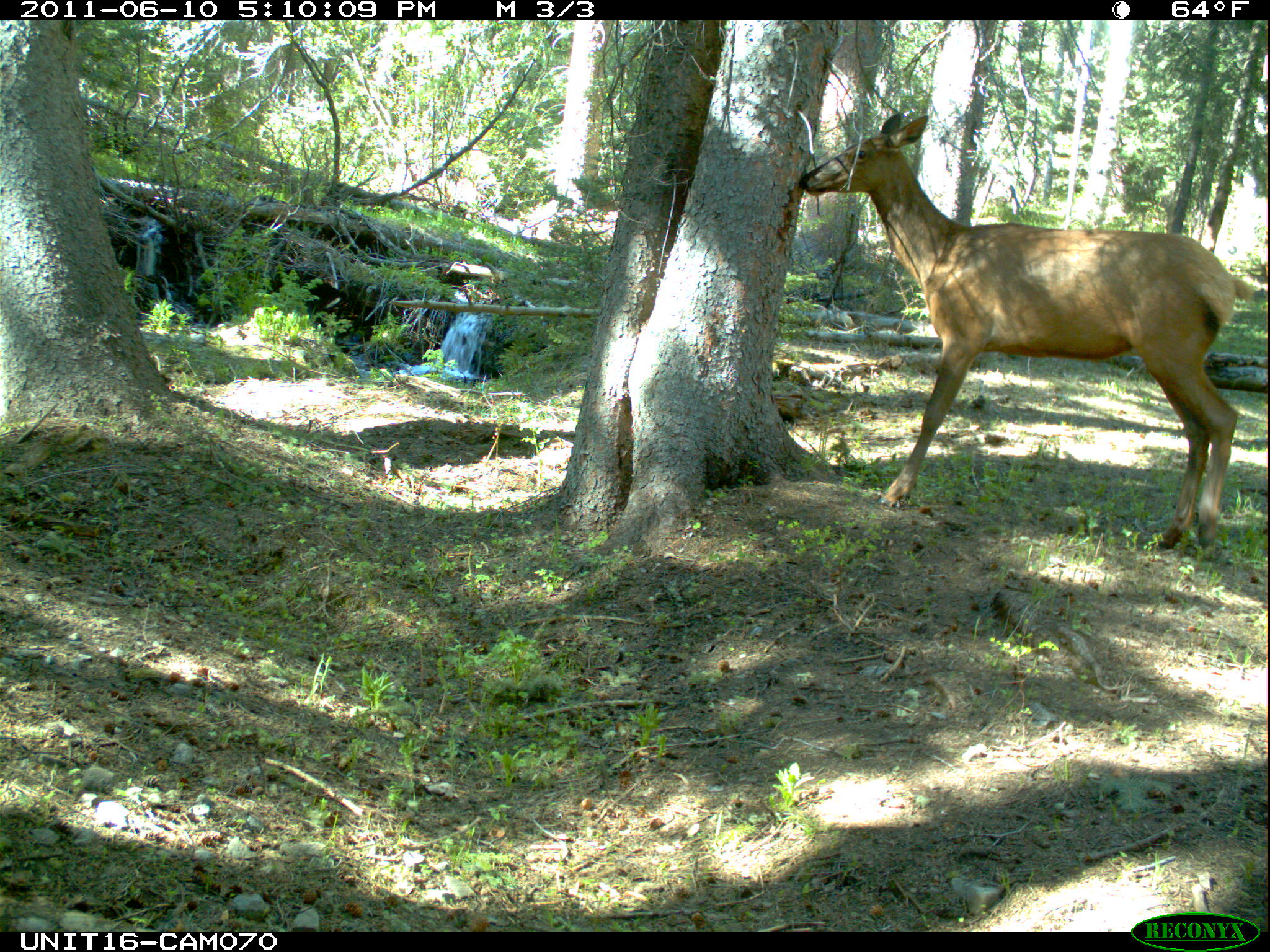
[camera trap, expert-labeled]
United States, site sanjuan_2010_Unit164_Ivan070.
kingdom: Animalia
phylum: Chordata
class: Mammalia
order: Artiodactyla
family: Cervidae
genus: Cervus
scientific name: Cervus elaphus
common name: red deer